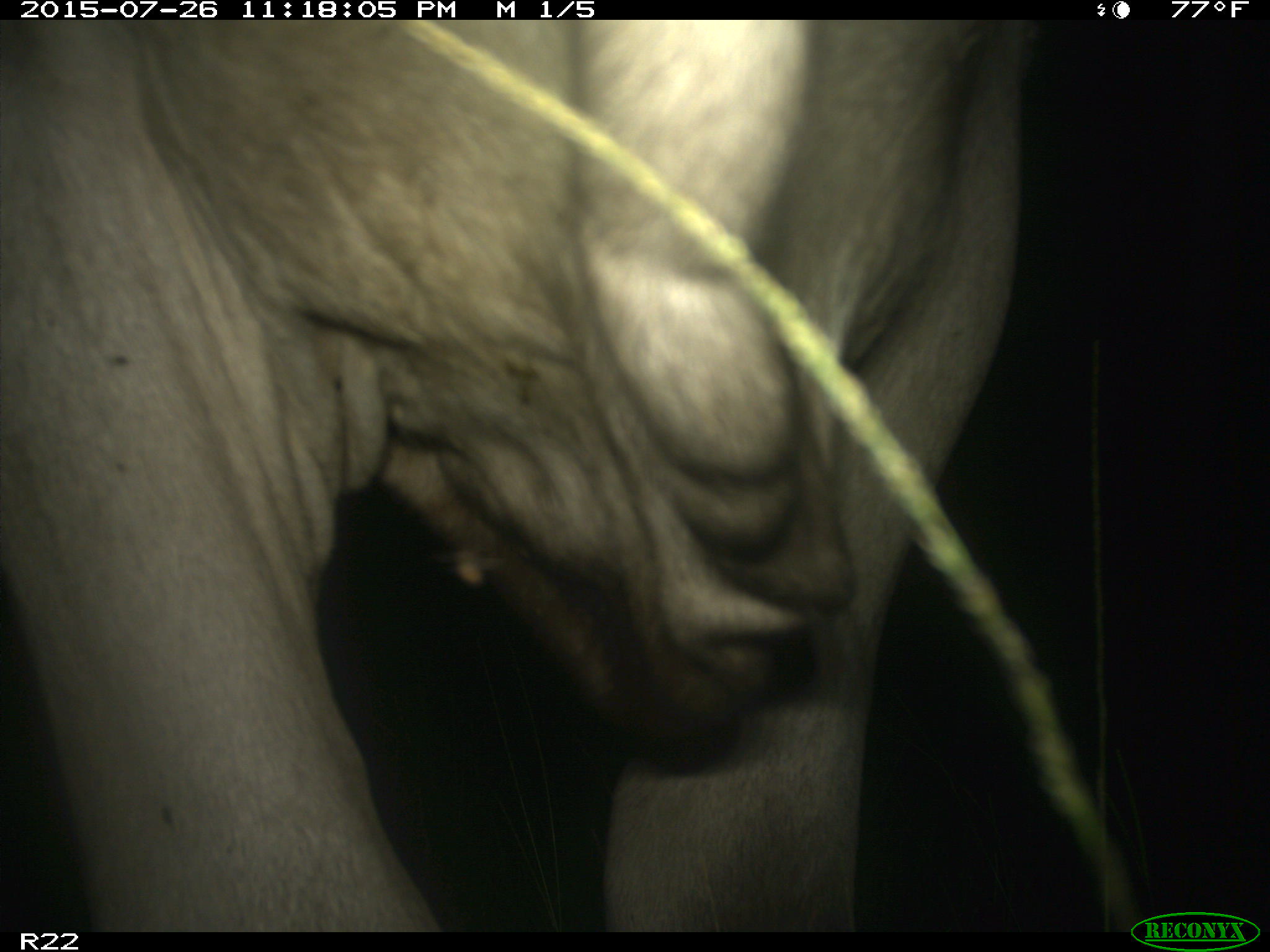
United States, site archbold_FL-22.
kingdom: Animalia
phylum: Chordata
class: Mammalia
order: Artiodactyla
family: Bovidae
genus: Bos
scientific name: Bos taurus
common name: domestic cow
Bos taurus (domestic cow).